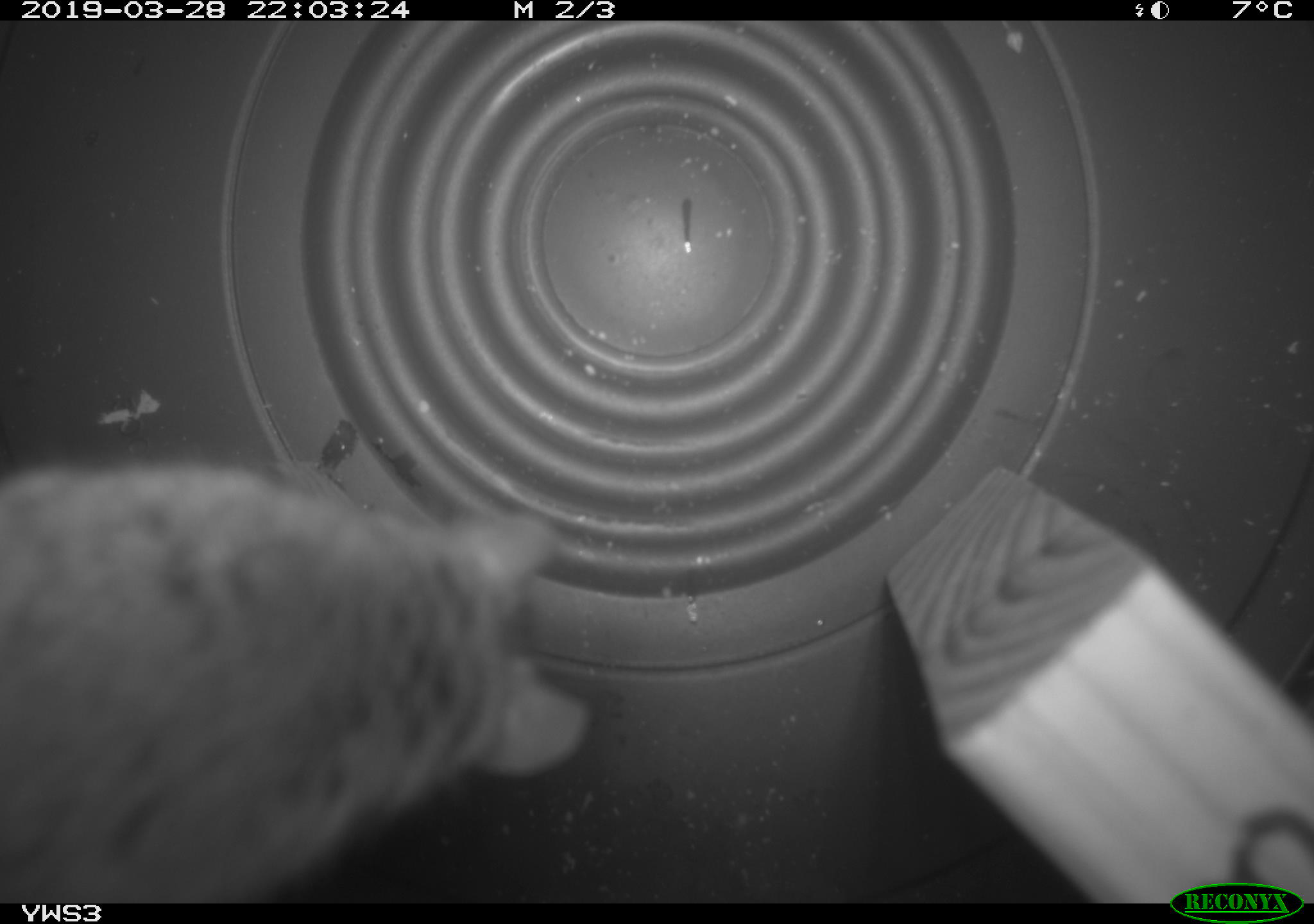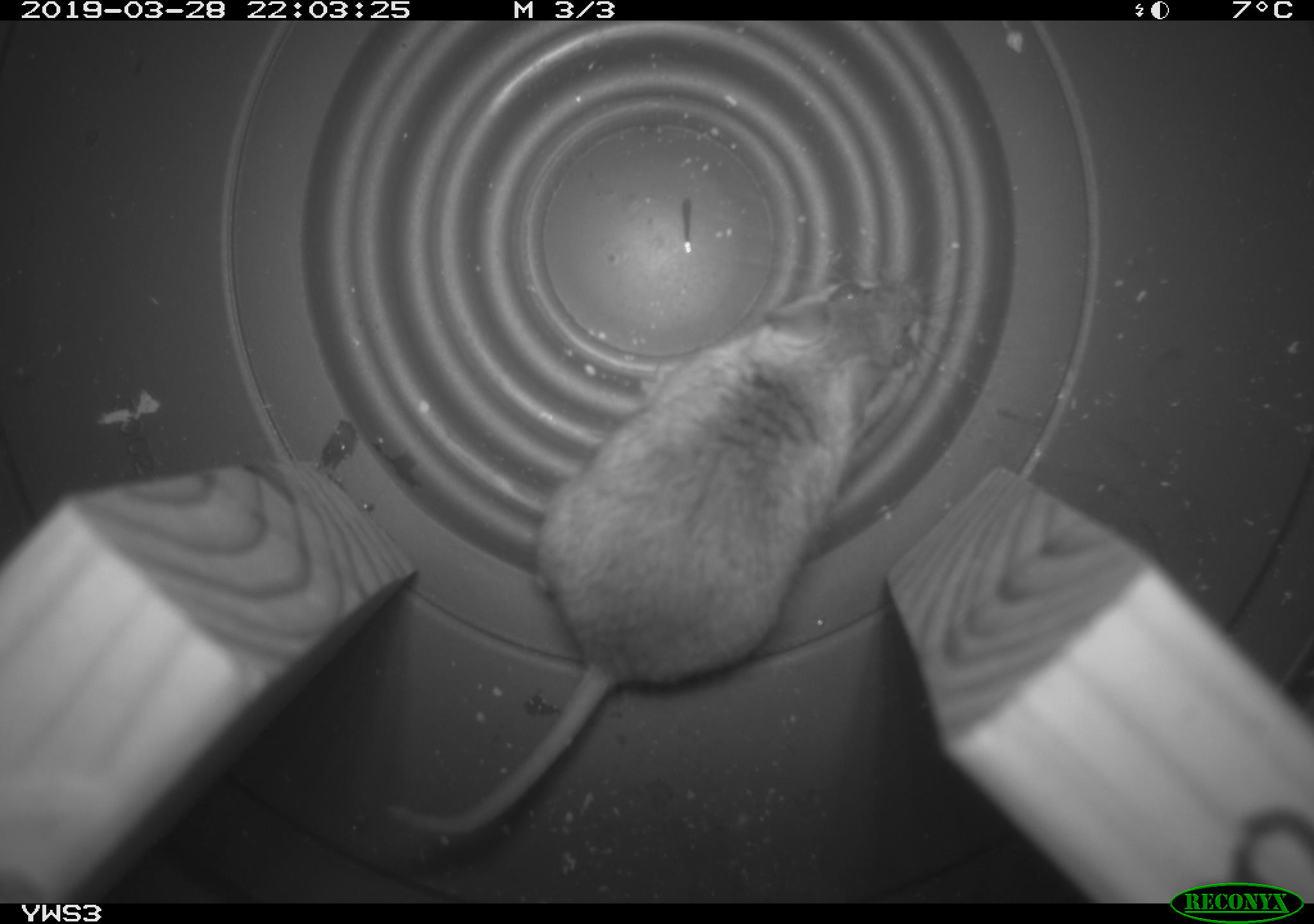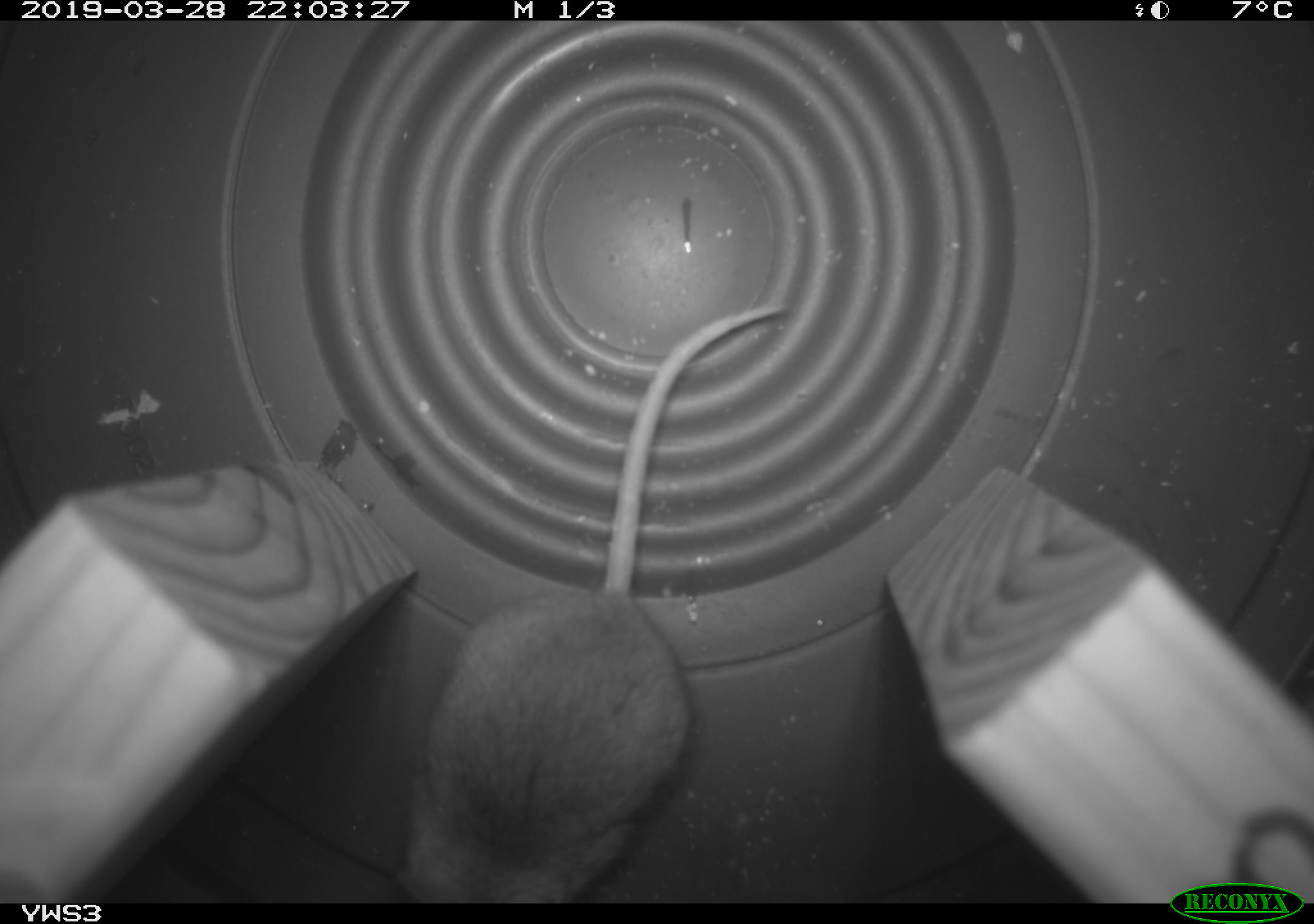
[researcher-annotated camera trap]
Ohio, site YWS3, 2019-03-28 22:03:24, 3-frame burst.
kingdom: Animalia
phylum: Chordata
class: Mammalia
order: Rodentia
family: Cricetidae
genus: Peromyscus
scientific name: Peromyscus leucopus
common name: white-footed mouse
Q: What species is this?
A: White-footed mouse (Peromyscus leucopus).